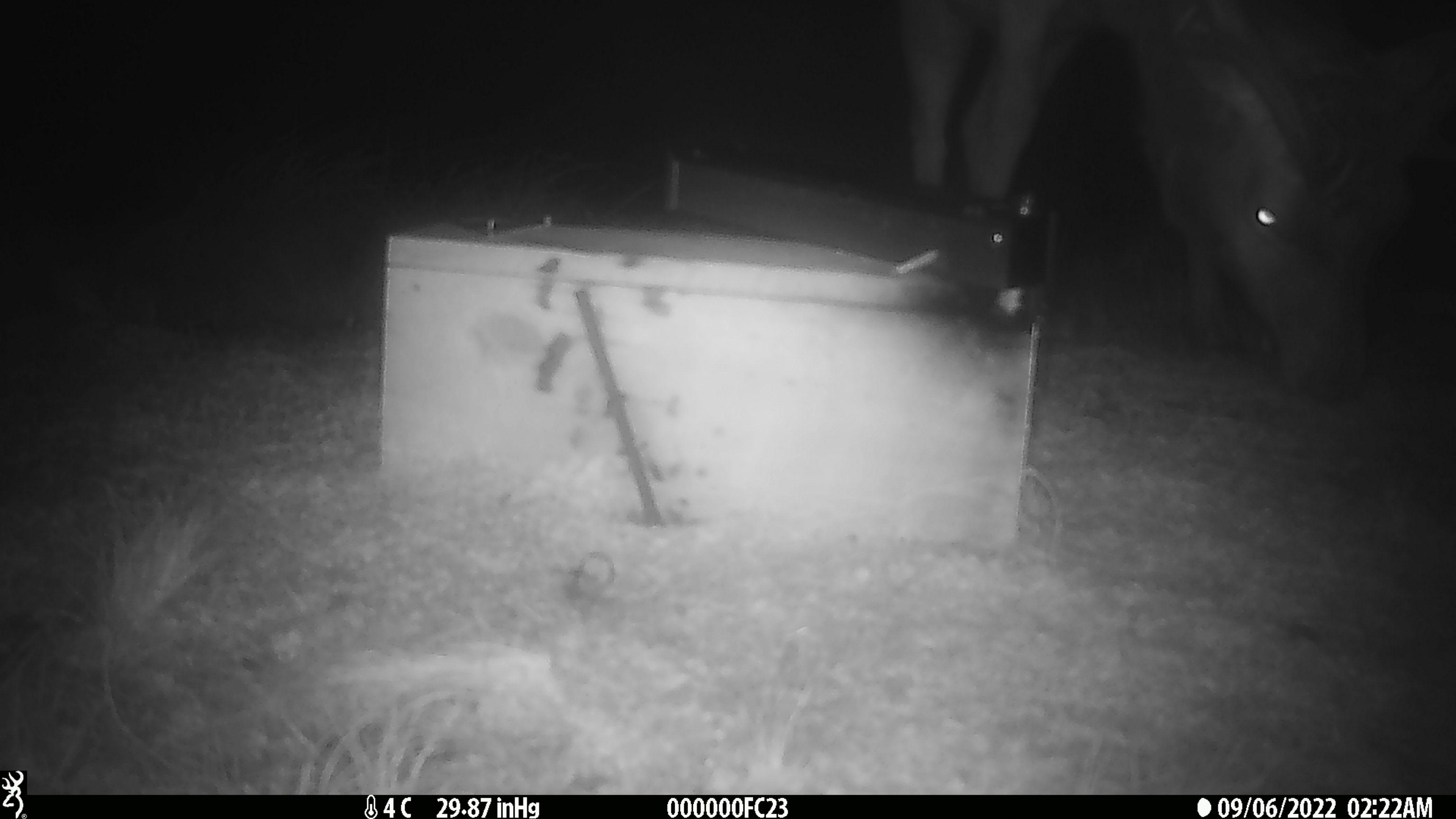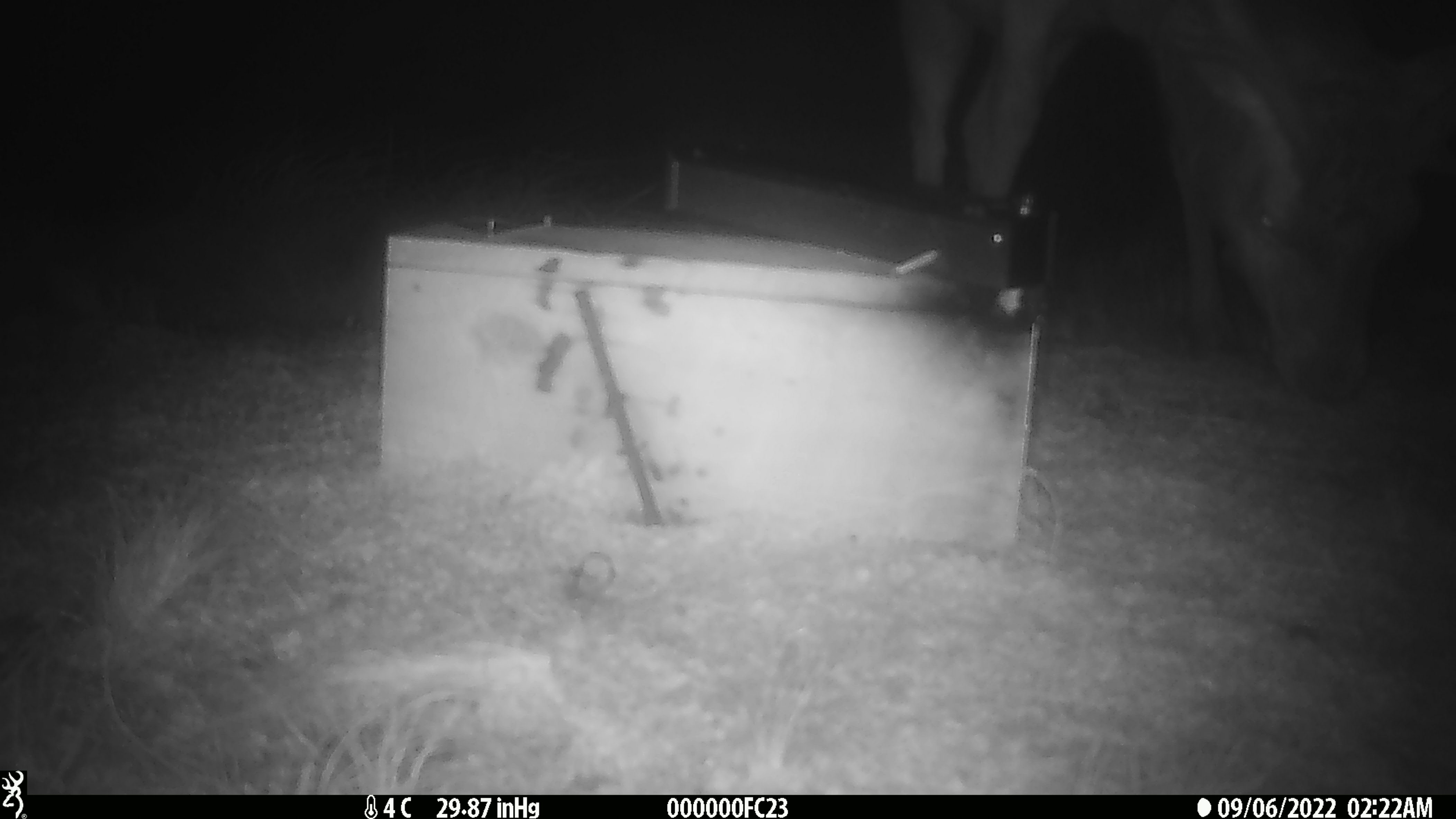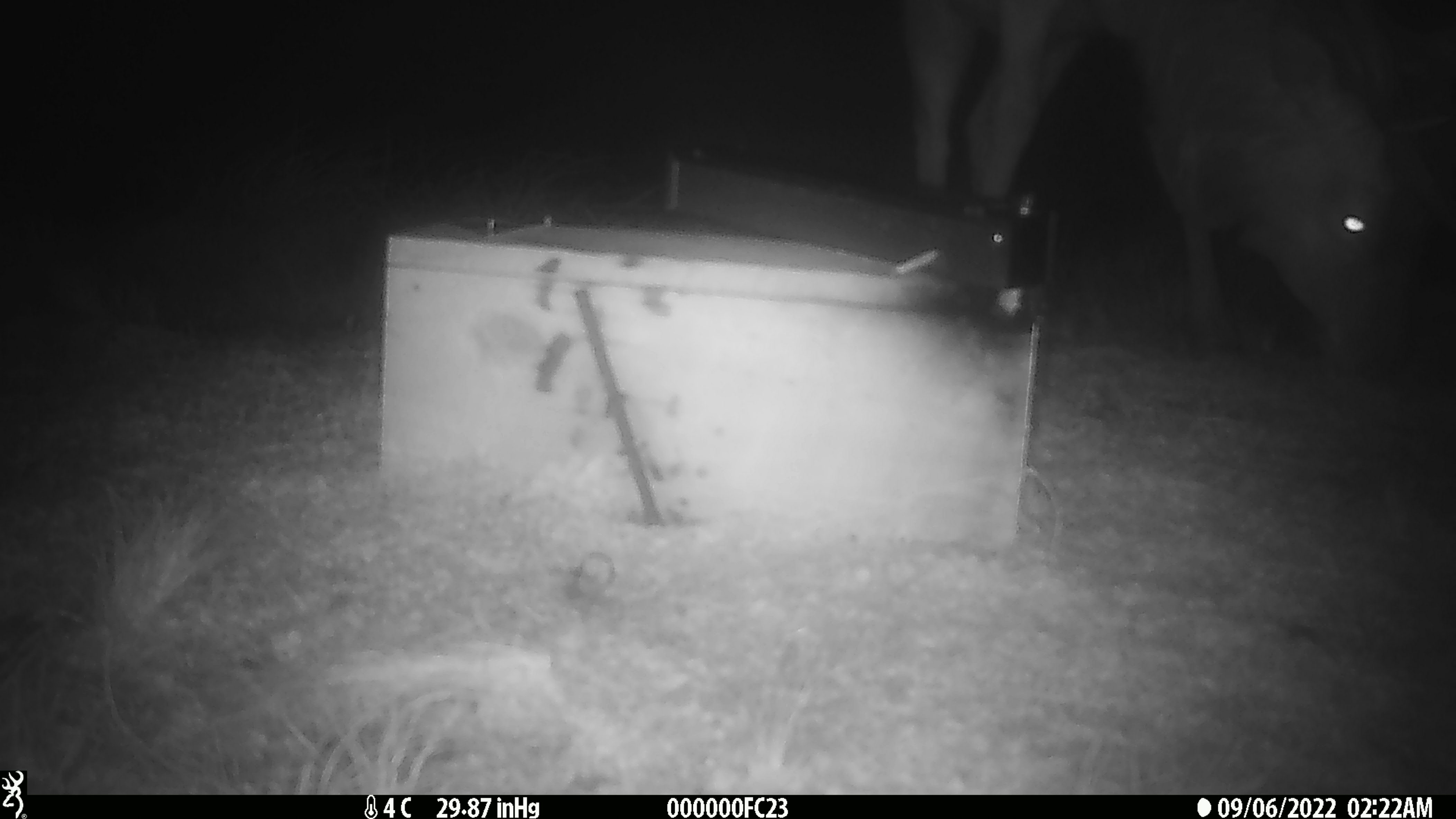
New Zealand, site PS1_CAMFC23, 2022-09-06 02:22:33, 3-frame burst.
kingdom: Animalia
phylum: Chordata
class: Mammalia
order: Artiodactyla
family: Cervidae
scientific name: Cervidae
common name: deer